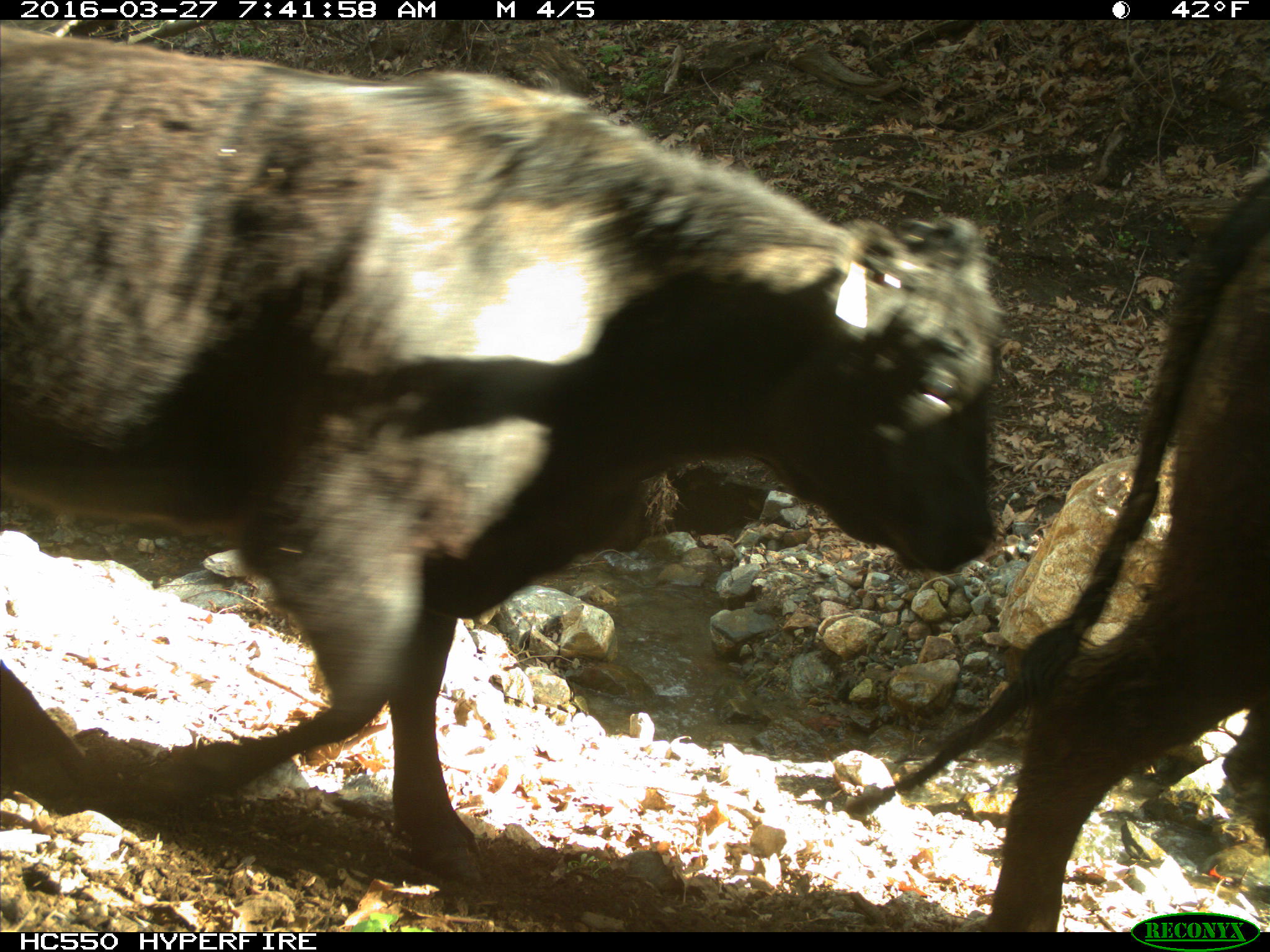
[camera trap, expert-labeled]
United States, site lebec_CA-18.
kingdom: Animalia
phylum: Chordata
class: Mammalia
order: Artiodactyla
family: Bovidae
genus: Bos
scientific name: Bos taurus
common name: domestic cow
Bos taurus (domestic cow).